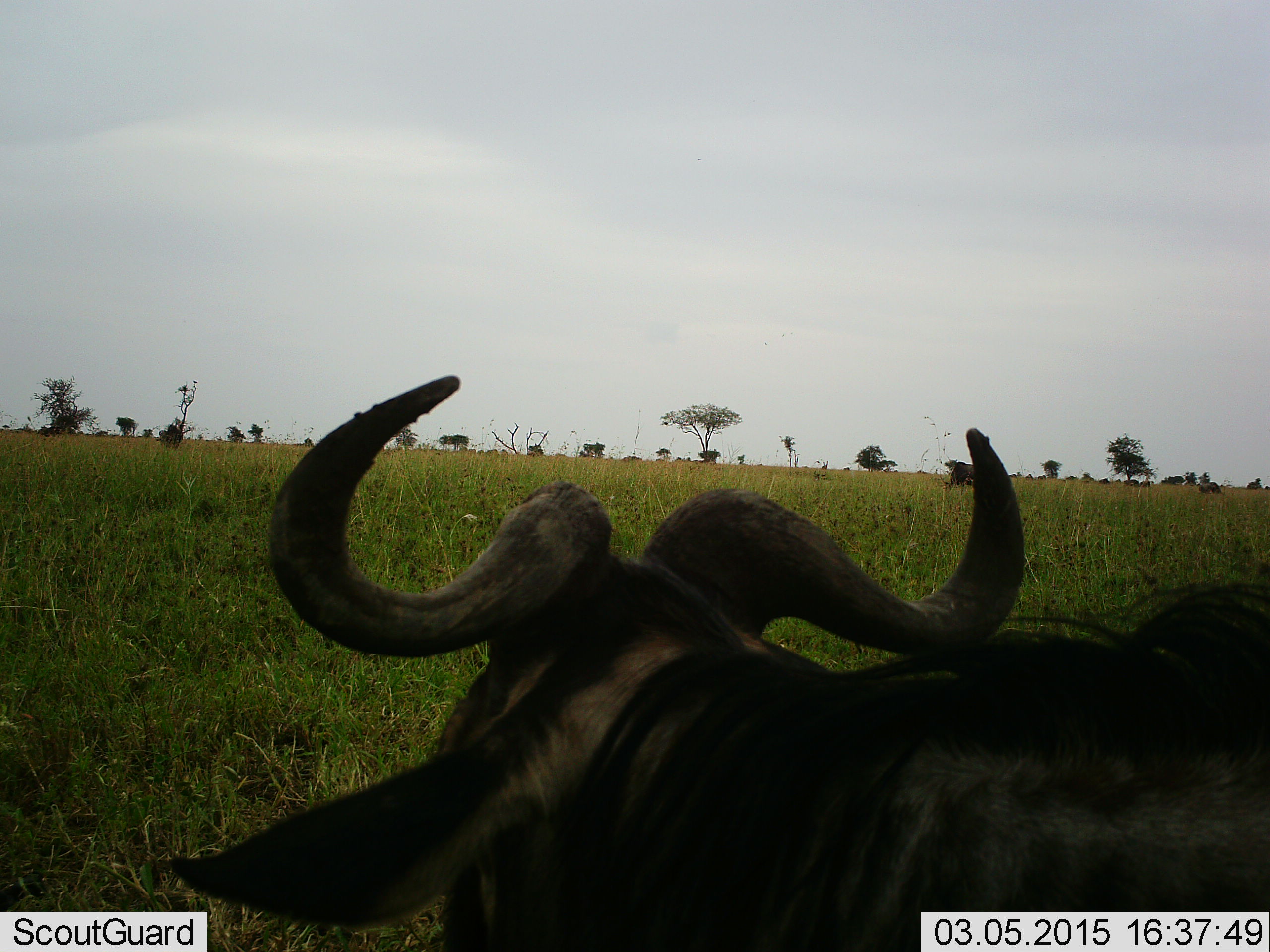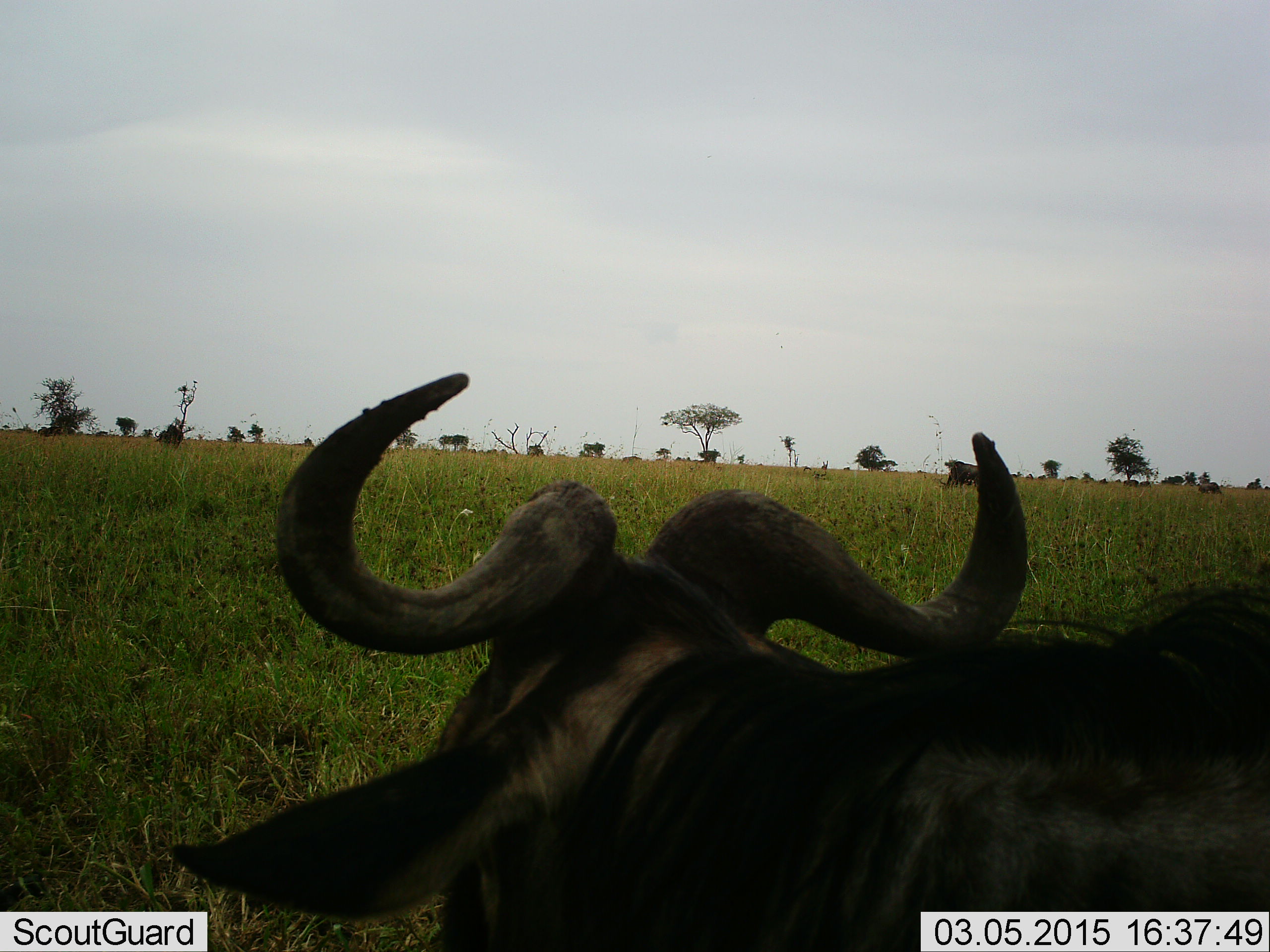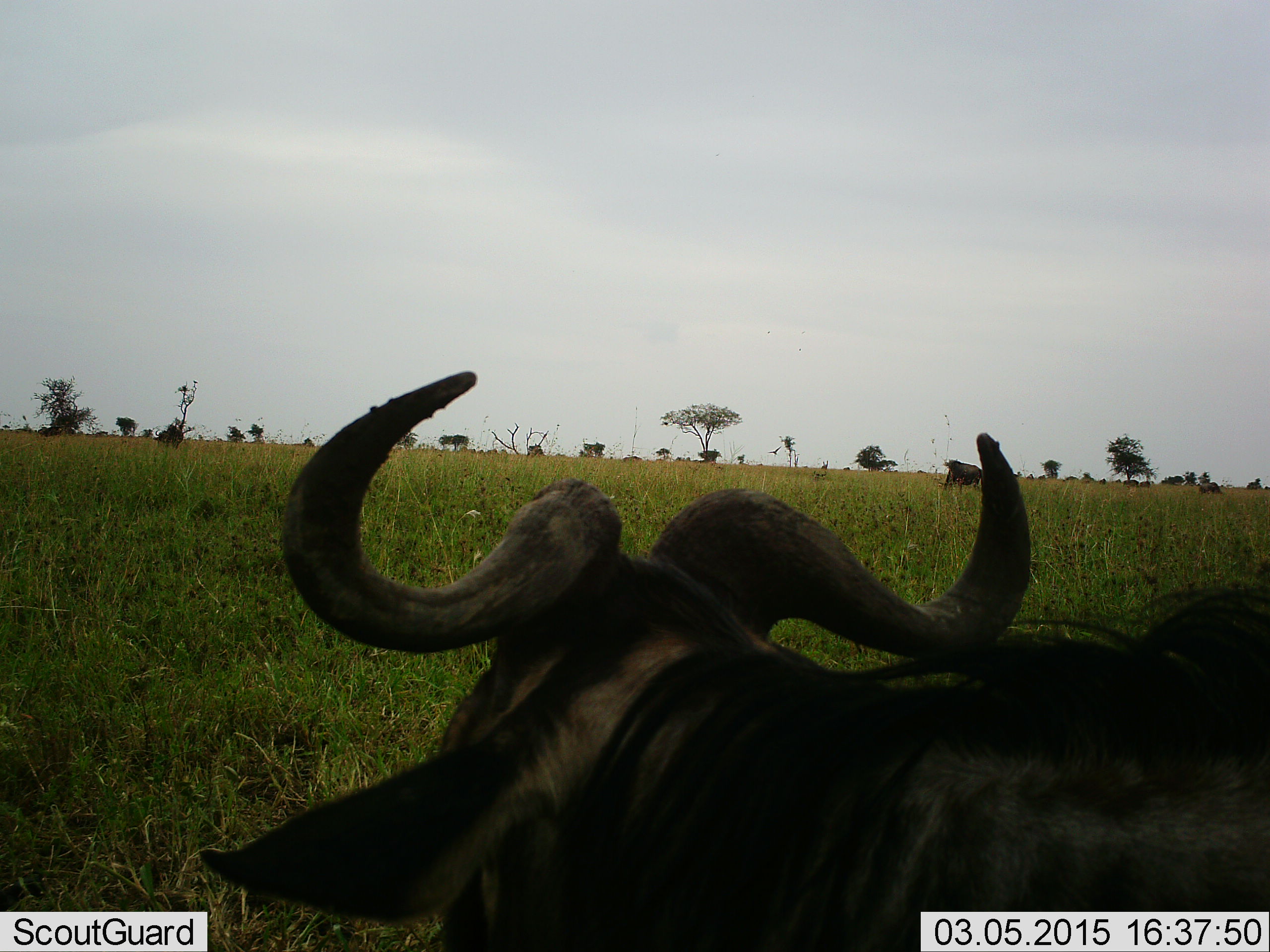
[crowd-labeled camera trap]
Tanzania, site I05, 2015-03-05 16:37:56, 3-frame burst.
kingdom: Animalia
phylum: Chordata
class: Mammalia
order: Artiodactyla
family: Bovidae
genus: Connochaetes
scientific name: Connochaetes taurinus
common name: blue wildebeest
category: wildebeest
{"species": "wildebeest (blue wildebeest) (Connochaetes taurinus)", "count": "1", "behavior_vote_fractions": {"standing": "50%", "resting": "60%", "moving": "0%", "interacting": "10%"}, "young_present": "0%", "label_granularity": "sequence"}